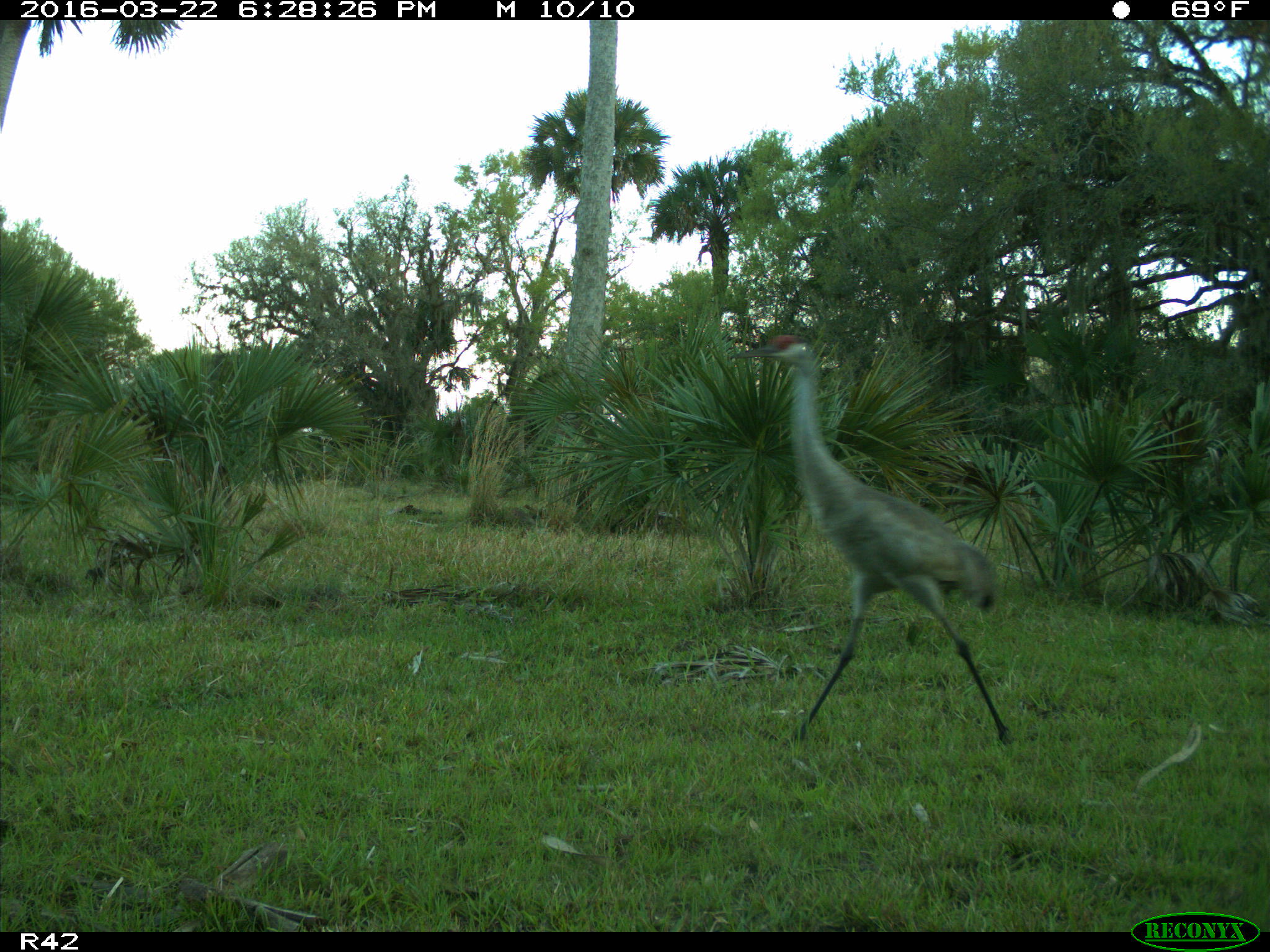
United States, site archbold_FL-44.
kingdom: Animalia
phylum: Chordata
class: Aves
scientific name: Aves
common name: birds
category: unidentified bird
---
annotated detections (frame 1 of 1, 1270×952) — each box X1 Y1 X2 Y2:
animal: 730 335 1014 746